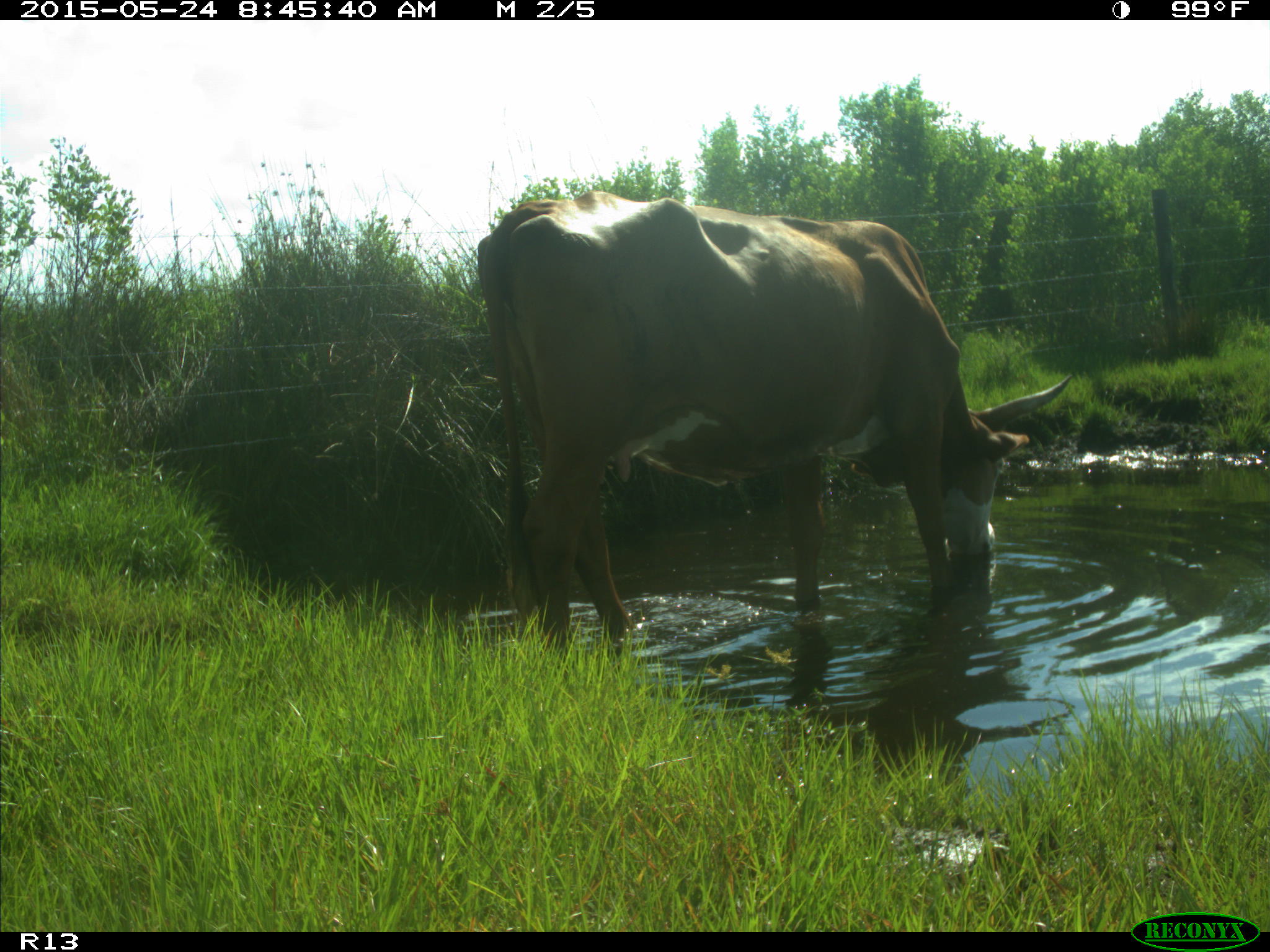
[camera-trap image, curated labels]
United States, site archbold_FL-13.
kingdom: Animalia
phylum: Chordata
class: Mammalia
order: Artiodactyla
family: Bovidae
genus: Bos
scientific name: Bos taurus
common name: domestic cow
Bos taurus (domestic cow).